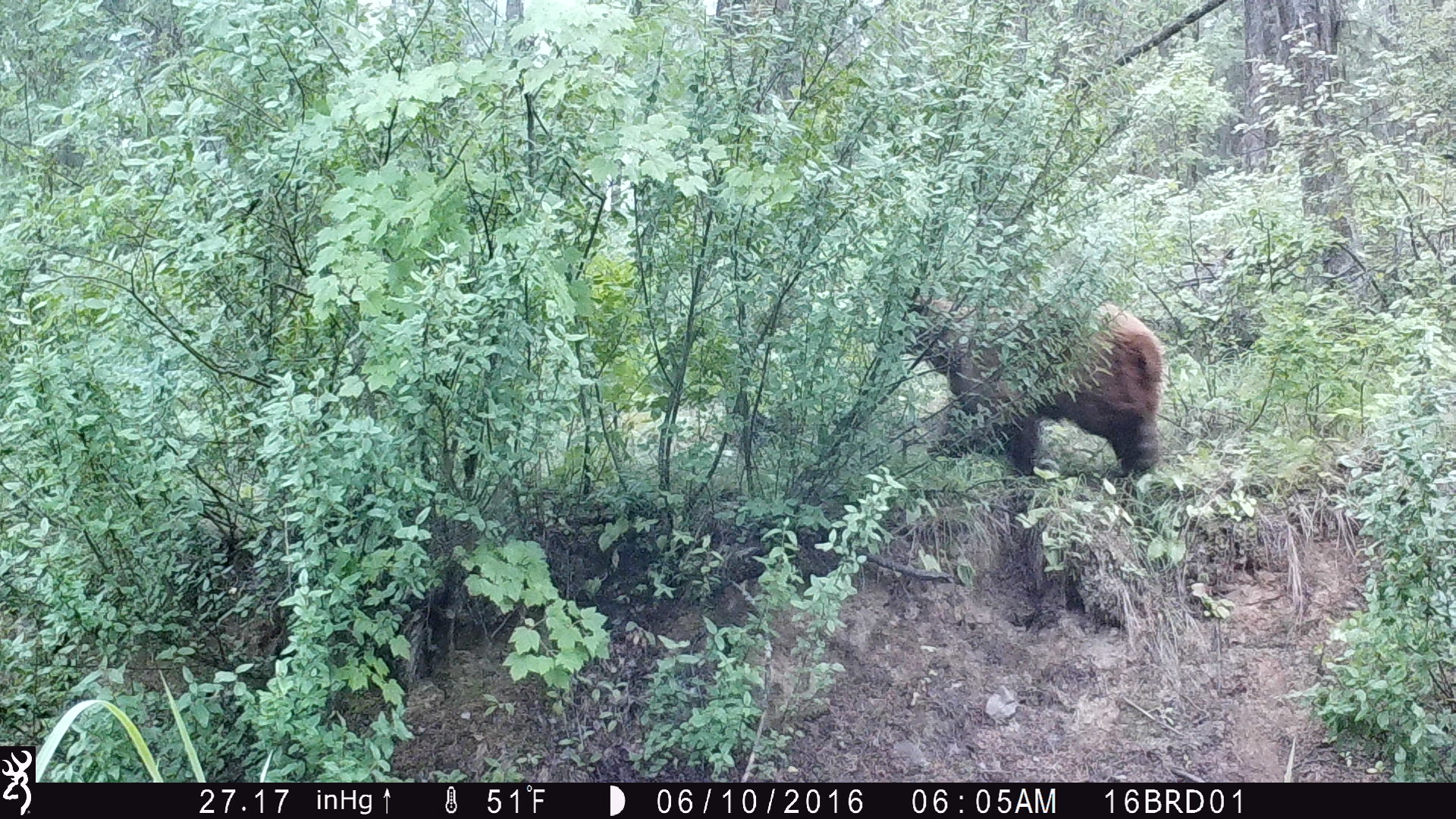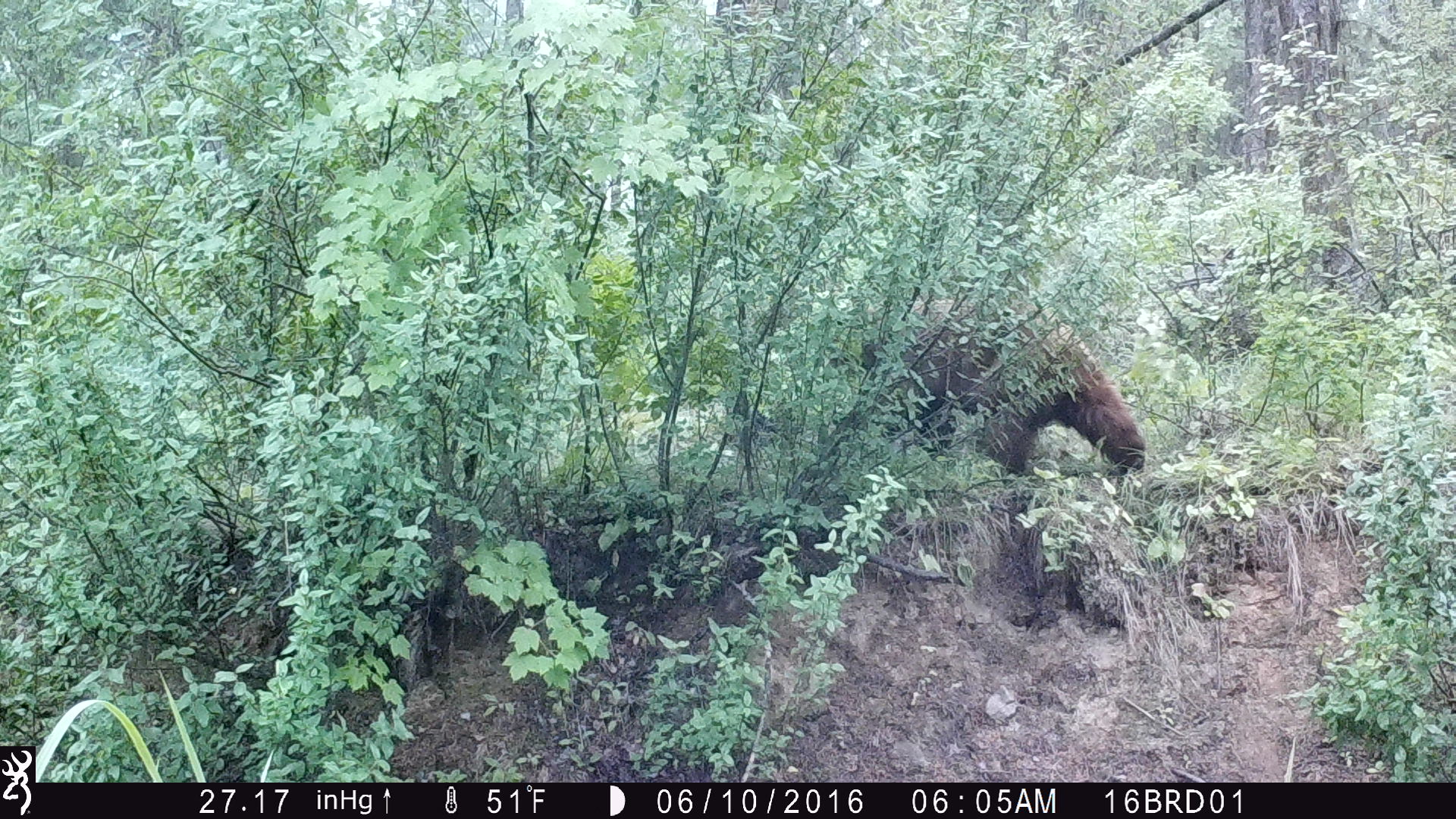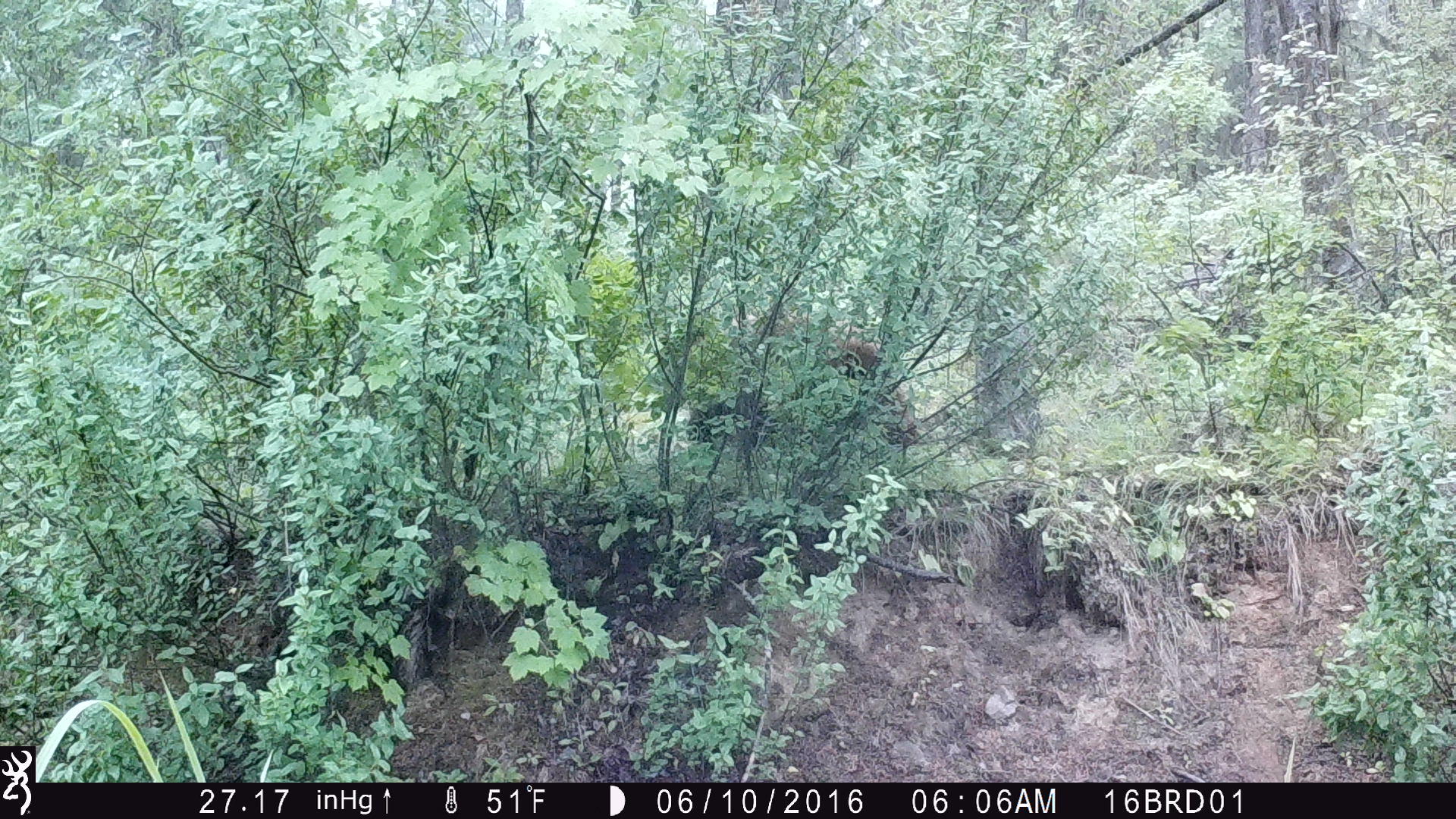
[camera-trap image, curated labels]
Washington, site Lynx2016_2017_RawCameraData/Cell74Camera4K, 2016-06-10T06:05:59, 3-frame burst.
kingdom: Animalia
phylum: Chordata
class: Mammalia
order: Carnivora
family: Ursidae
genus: Ursus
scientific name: Ursus americanus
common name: american black bear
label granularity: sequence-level